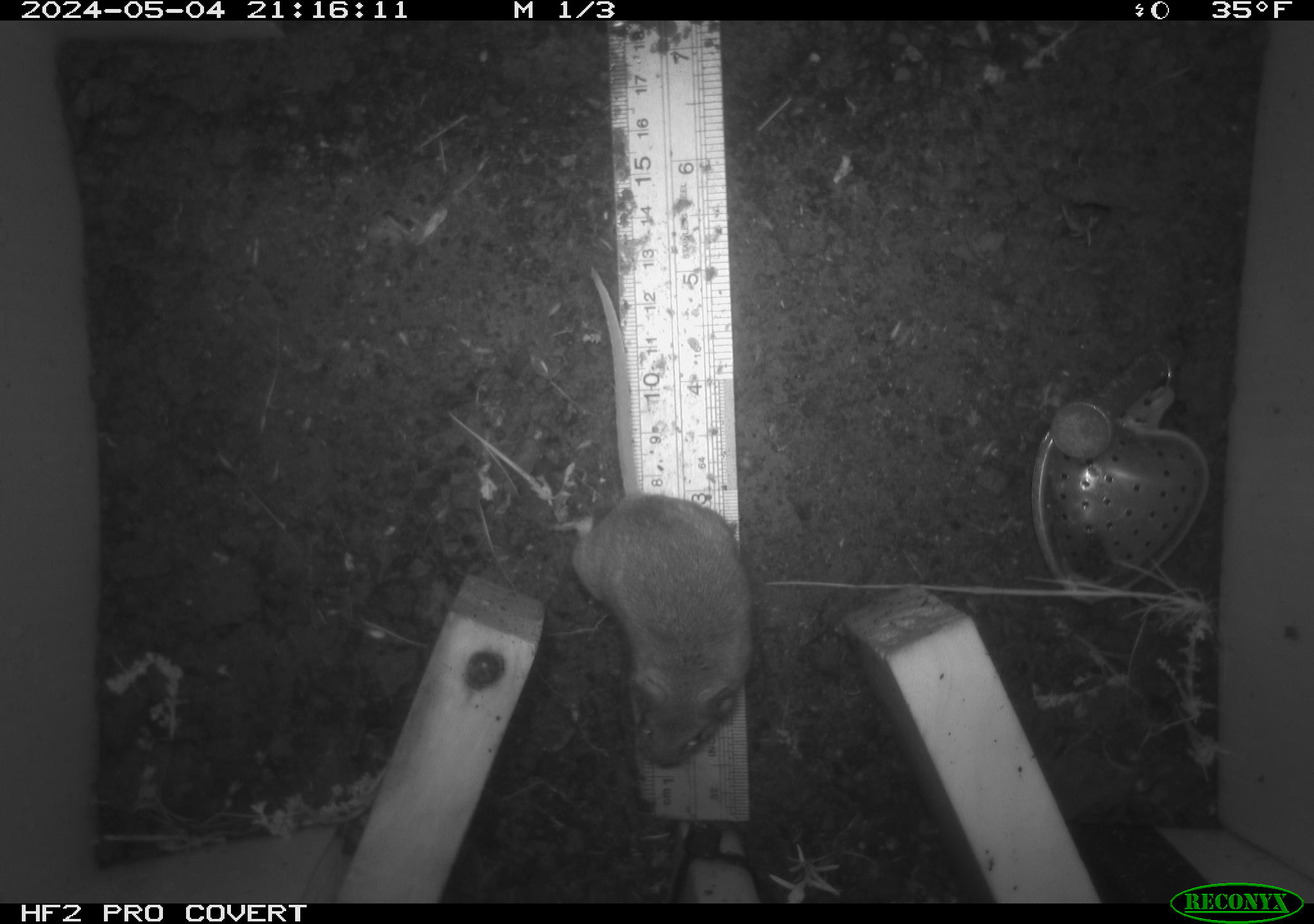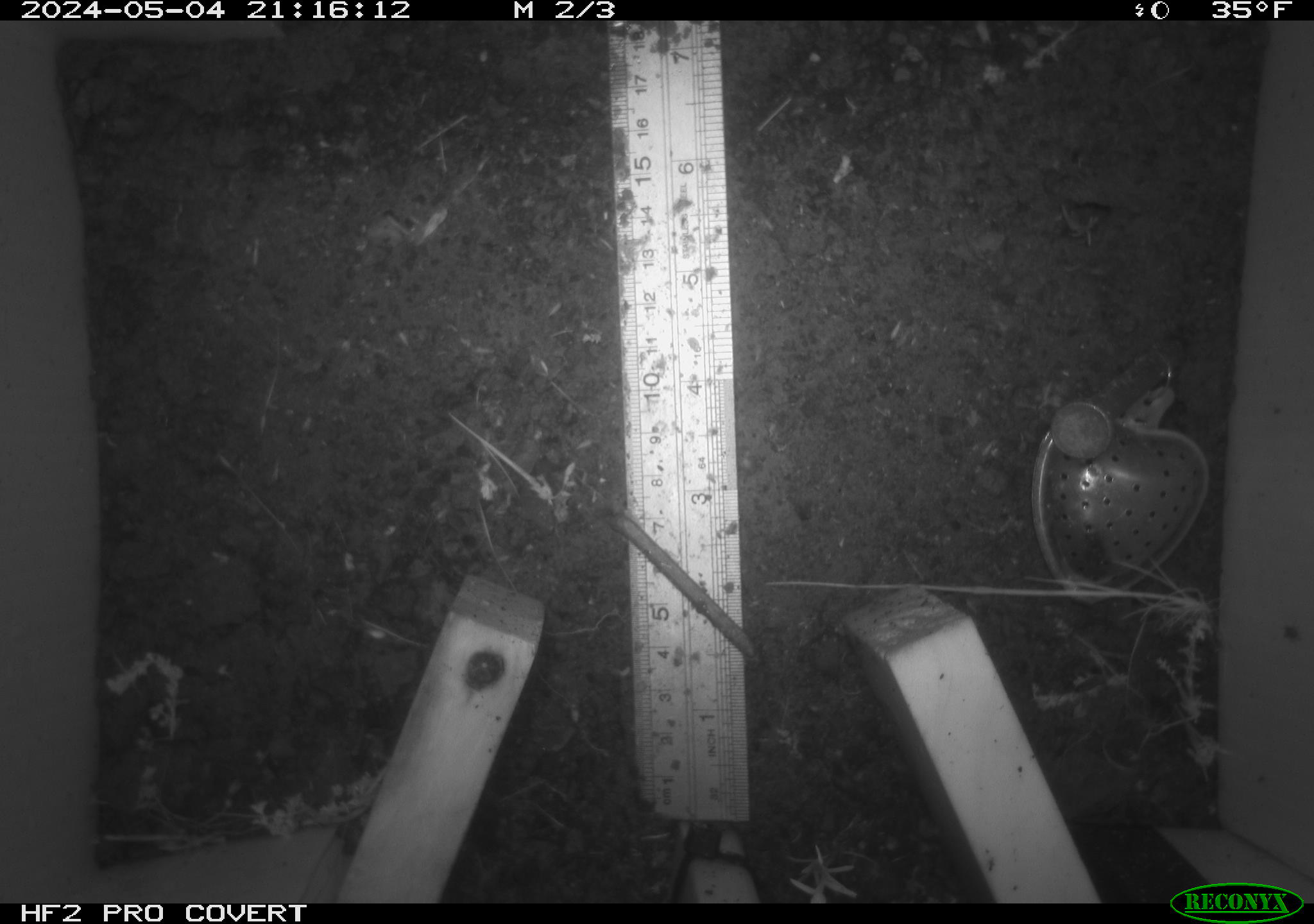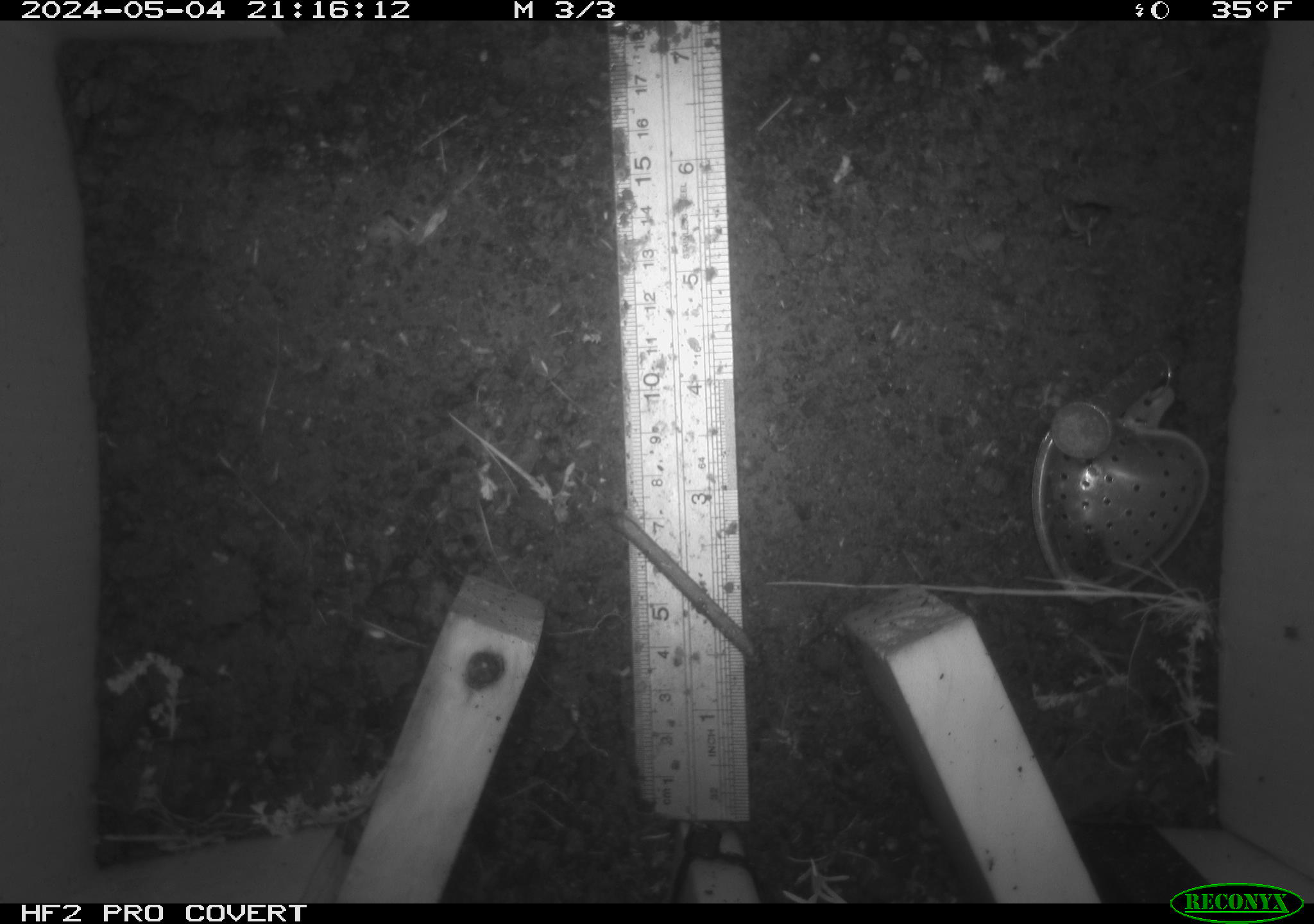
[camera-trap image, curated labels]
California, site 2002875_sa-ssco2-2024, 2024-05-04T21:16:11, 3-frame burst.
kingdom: Animalia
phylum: Chordata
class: Mammalia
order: Rodentia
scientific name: Rodentia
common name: mouse species